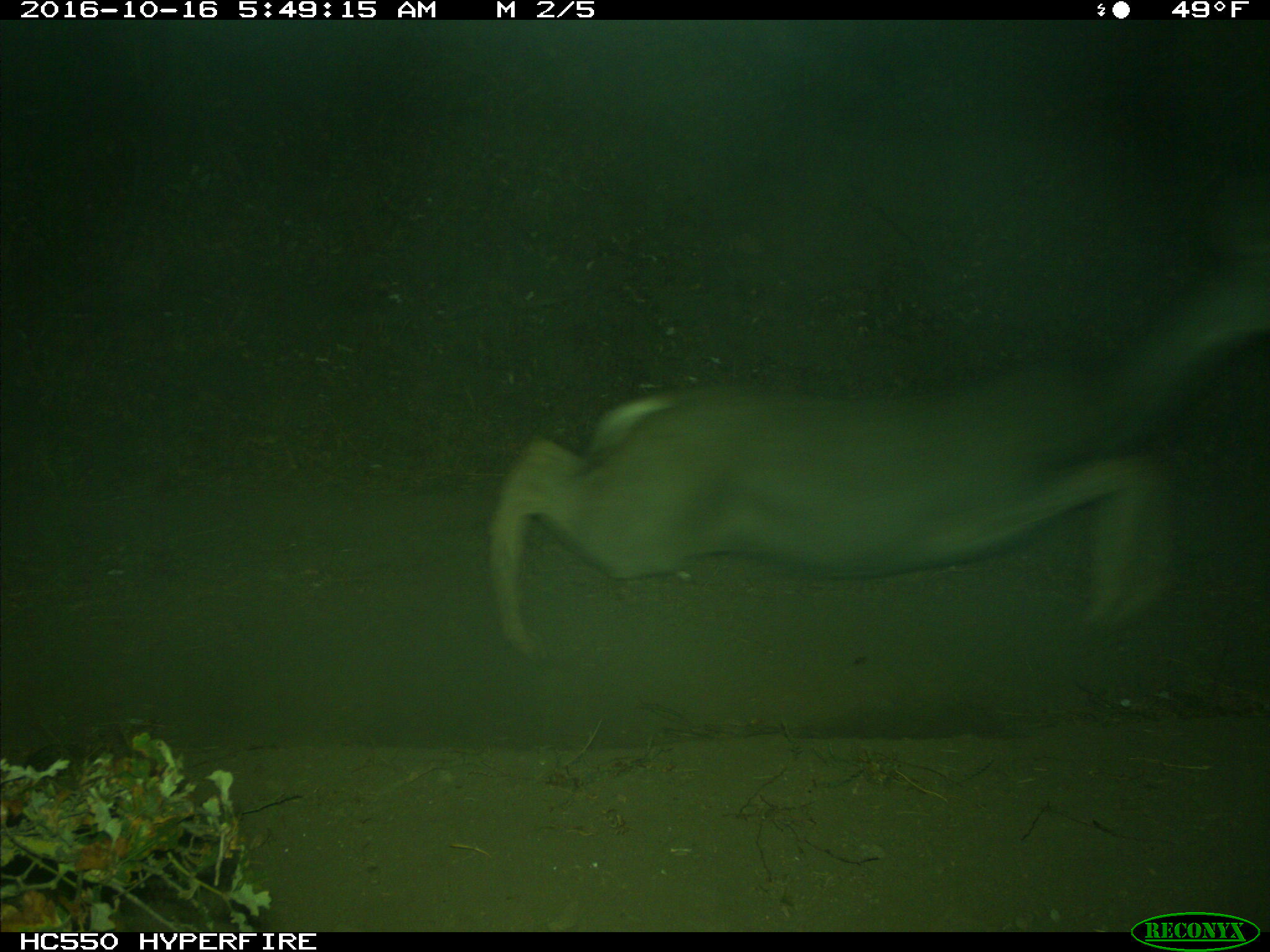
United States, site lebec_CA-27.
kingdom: Animalia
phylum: Chordata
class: Mammalia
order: Artiodactyla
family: Cervidae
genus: Odocoileus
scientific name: Odocoileus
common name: deer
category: unidentified deer